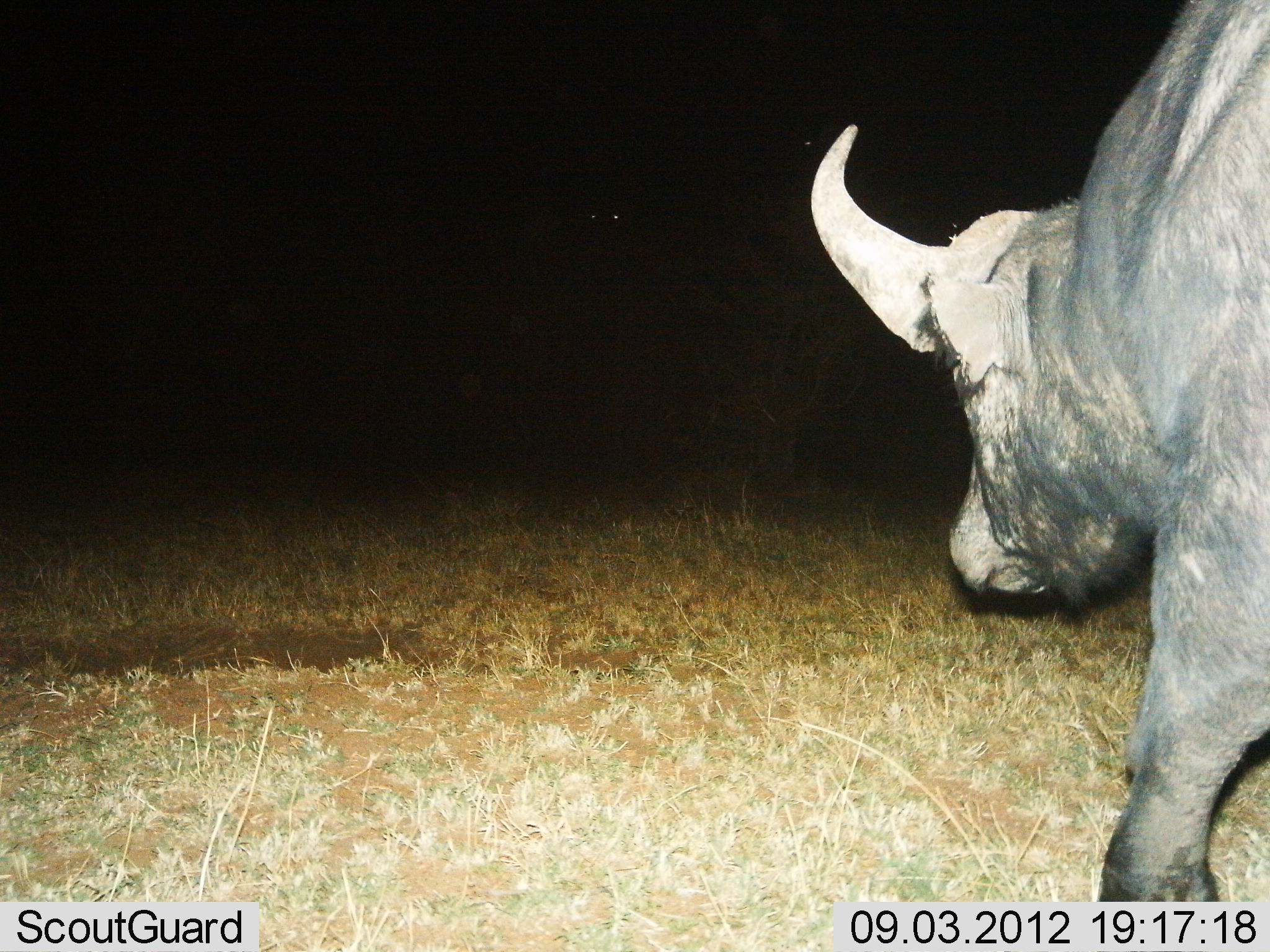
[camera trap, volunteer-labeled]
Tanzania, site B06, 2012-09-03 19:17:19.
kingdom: Animalia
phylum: Chordata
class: Mammalia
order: Artiodactyla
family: Bovidae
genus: Syncerus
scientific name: Syncerus caffer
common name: cape buffalo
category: buffalo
Buffalo (cape buffalo) (Syncerus caffer), count 1. Behavior (volunteer vote fractions): standing 10%, resting 0%, moving 90%, interacting 0%. Young present (vote fraction): 0%. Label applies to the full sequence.